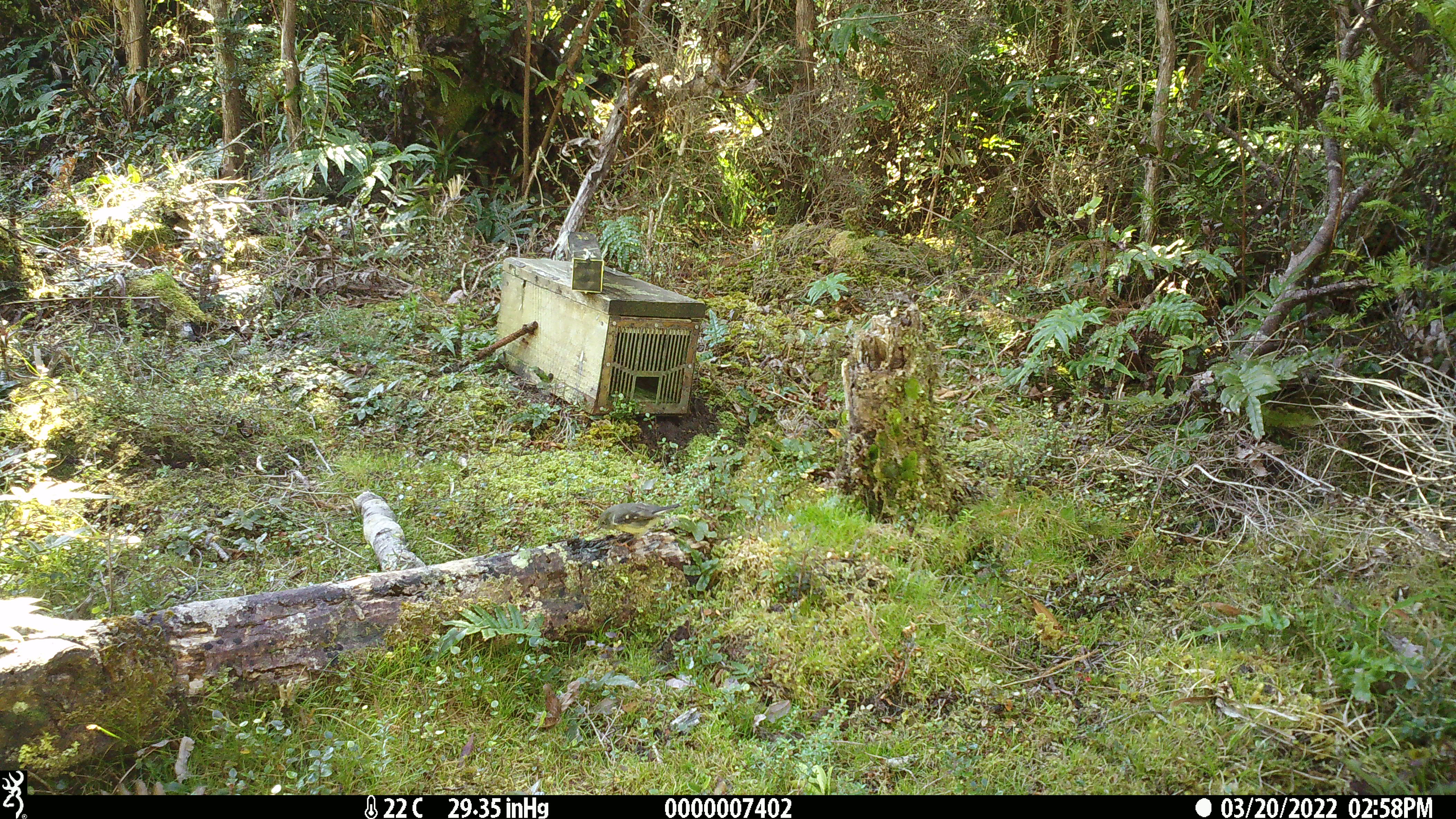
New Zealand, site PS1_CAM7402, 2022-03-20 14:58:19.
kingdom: Animalia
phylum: Chordata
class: Aves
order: Passeriformes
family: Petroicidae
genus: Petroica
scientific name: Petroica macrocephala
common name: tomtit